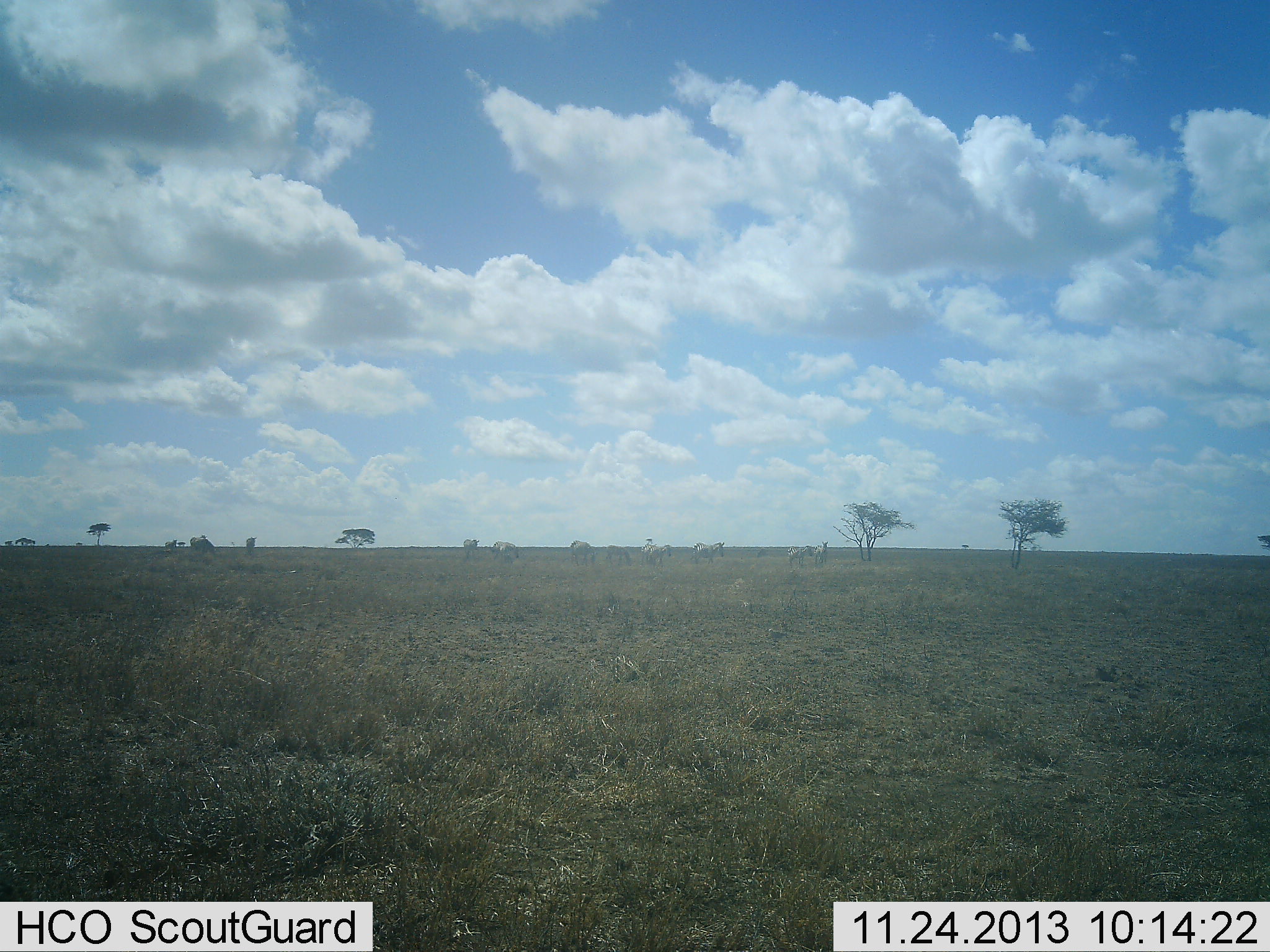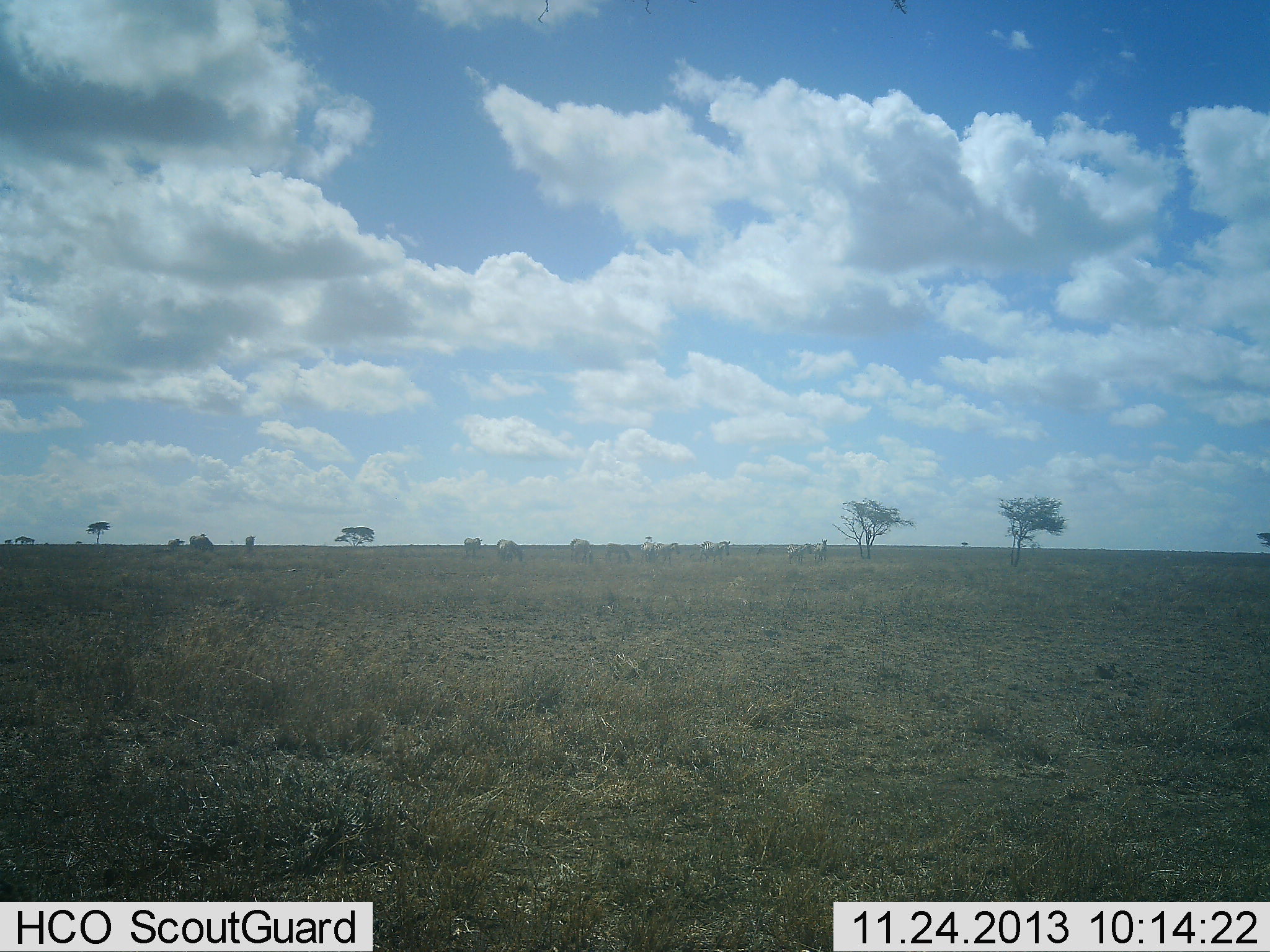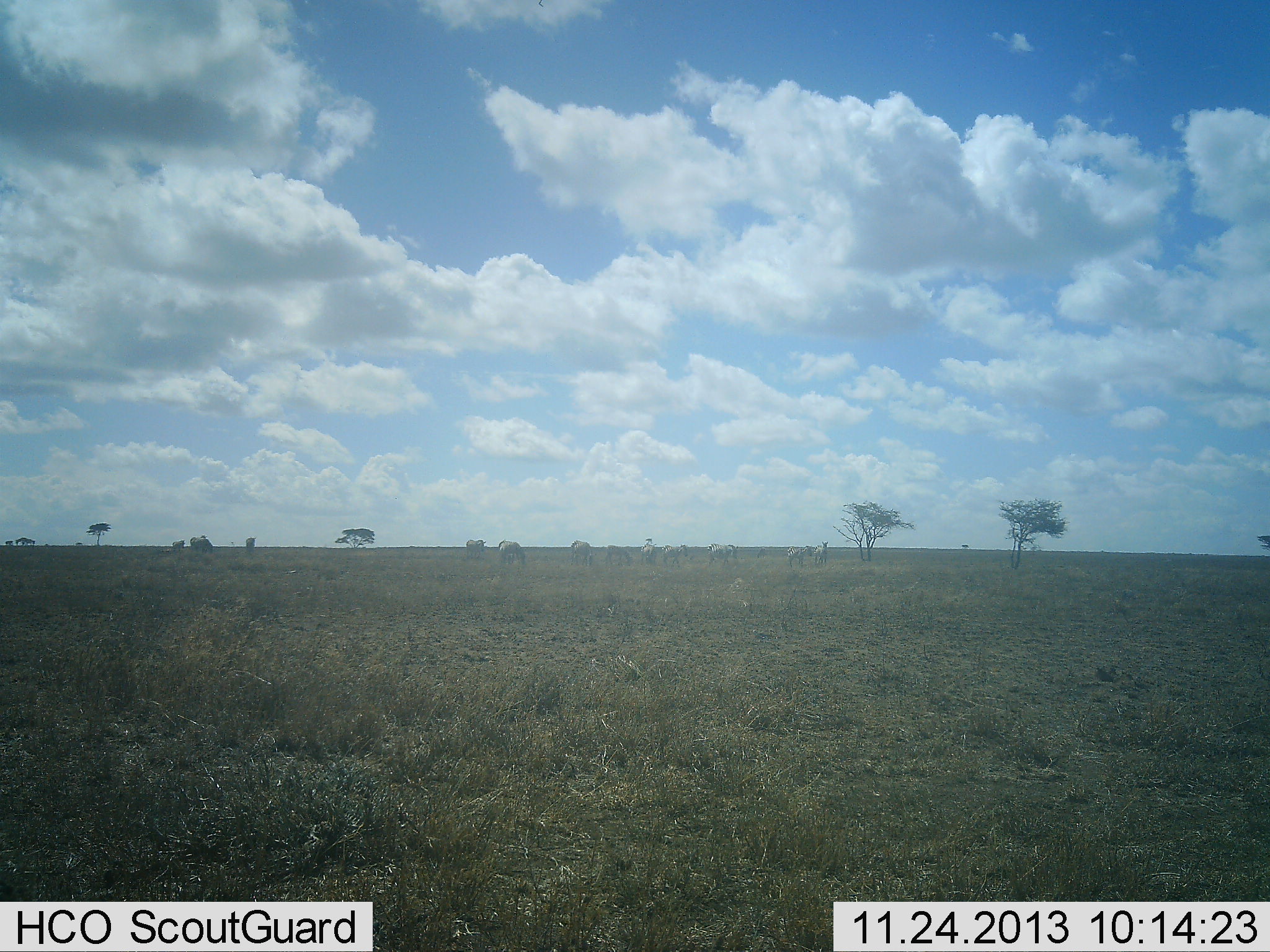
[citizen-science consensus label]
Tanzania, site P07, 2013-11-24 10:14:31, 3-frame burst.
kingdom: Animalia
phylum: Chordata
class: Mammalia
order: Perissodactyla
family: Equidae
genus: Equus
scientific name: Equus quagga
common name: plains zebra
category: zebra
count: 10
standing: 30%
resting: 0%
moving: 50%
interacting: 0%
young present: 0%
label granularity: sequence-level